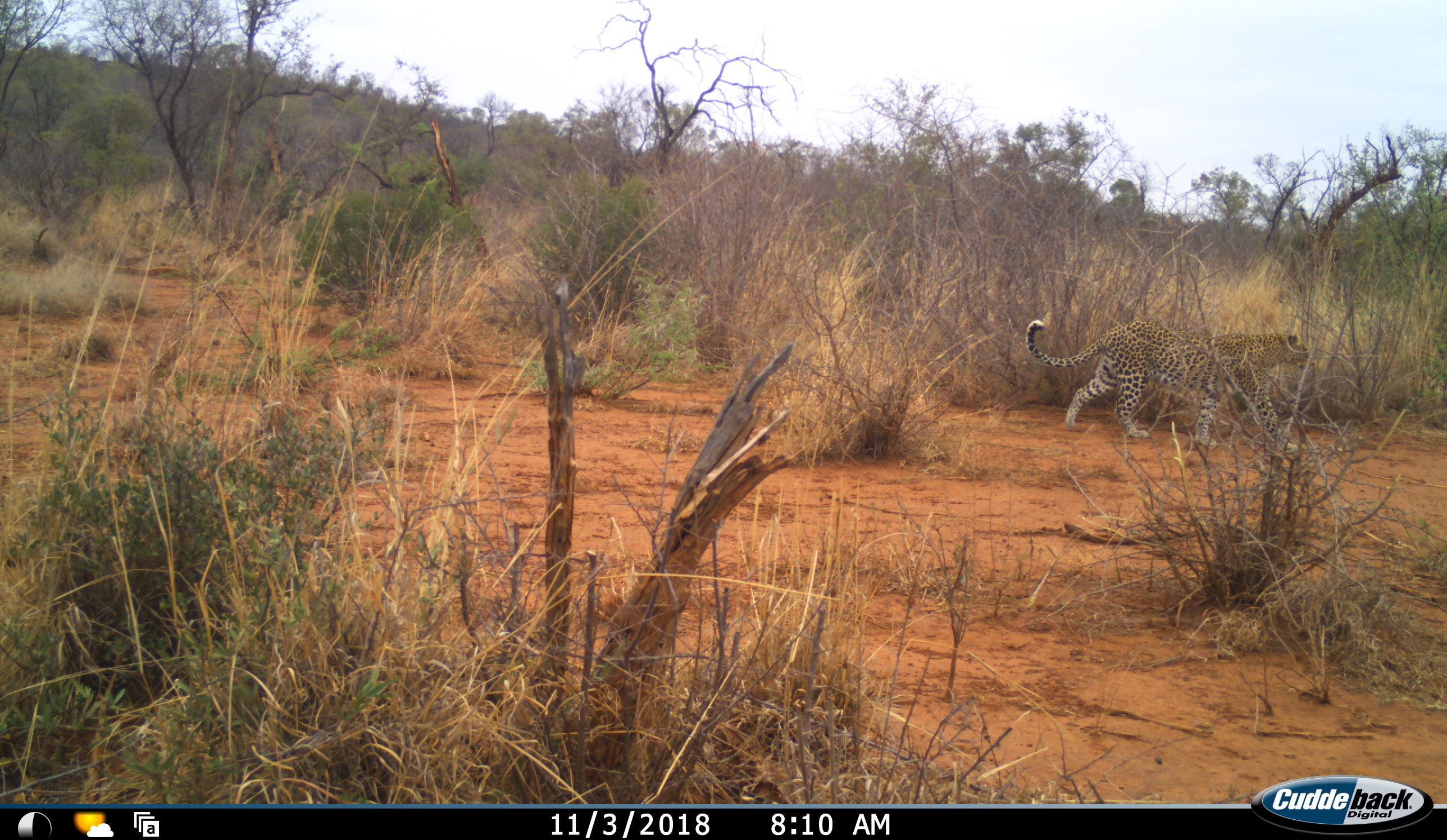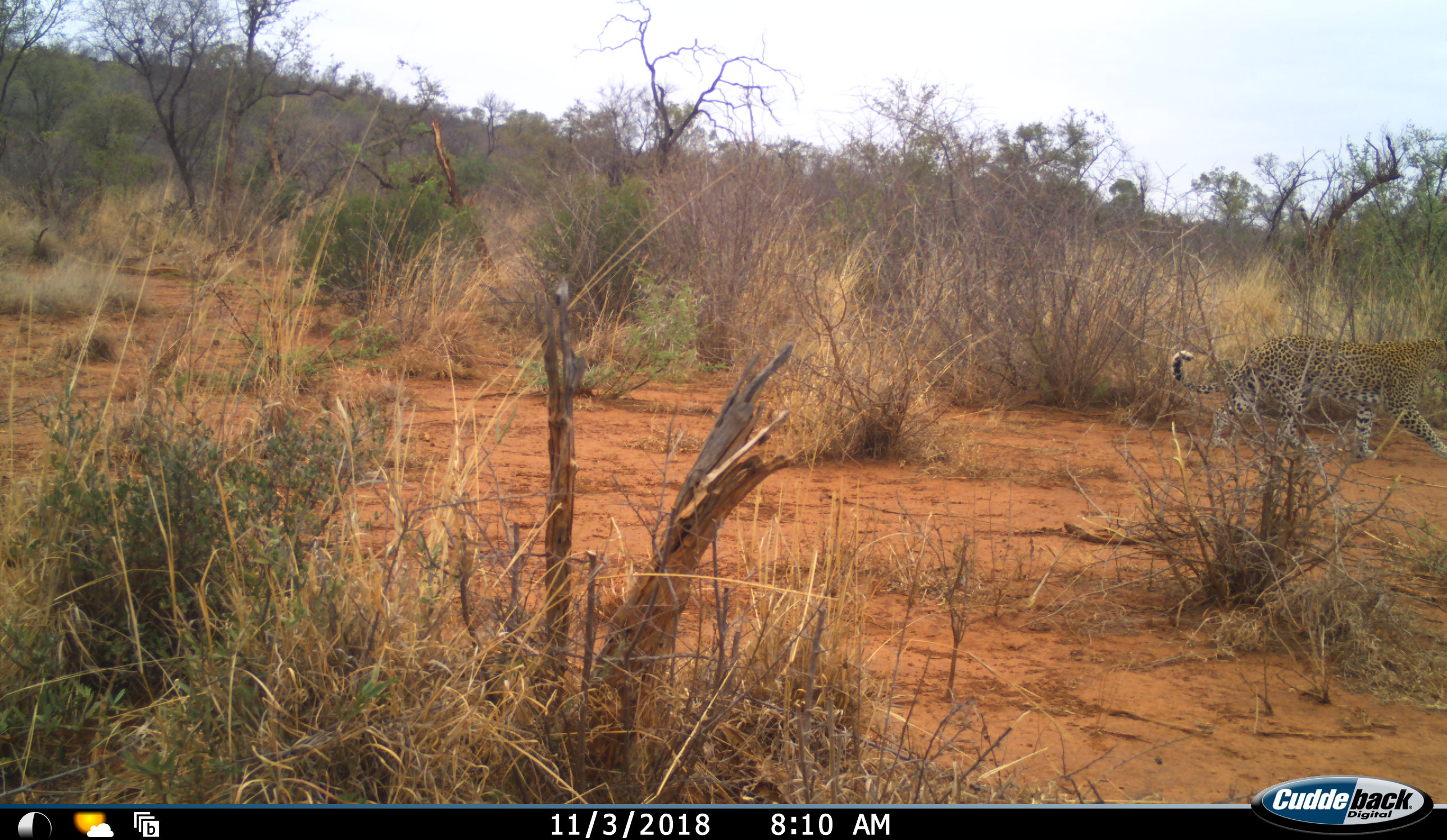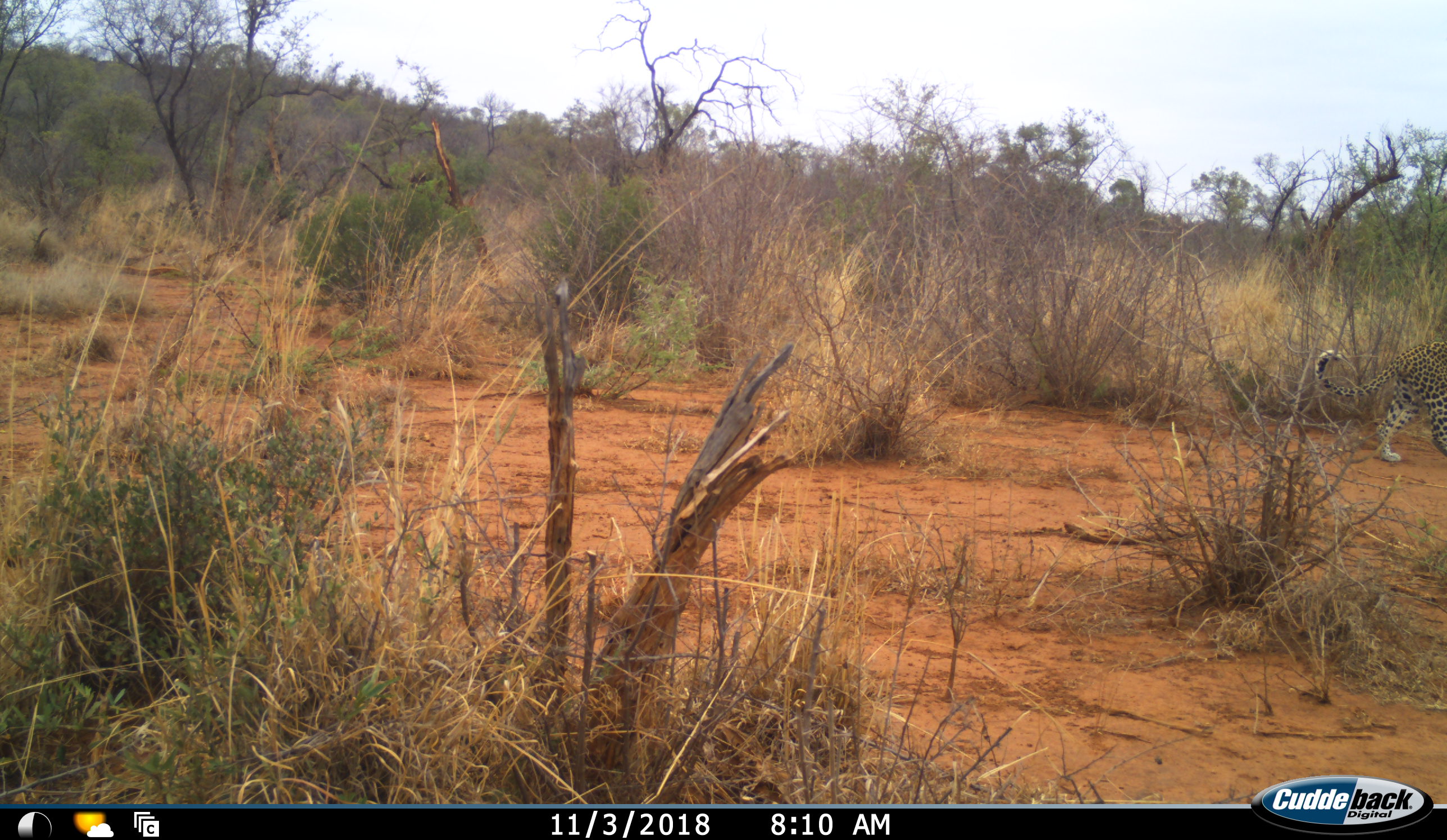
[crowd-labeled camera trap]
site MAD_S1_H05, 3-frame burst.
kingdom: Animalia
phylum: Chordata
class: Mammalia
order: Carnivora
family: Felidae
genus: Panthera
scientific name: Panthera pardus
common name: leopard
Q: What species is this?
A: Leopard (Panthera pardus).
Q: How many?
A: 1.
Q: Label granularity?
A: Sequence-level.